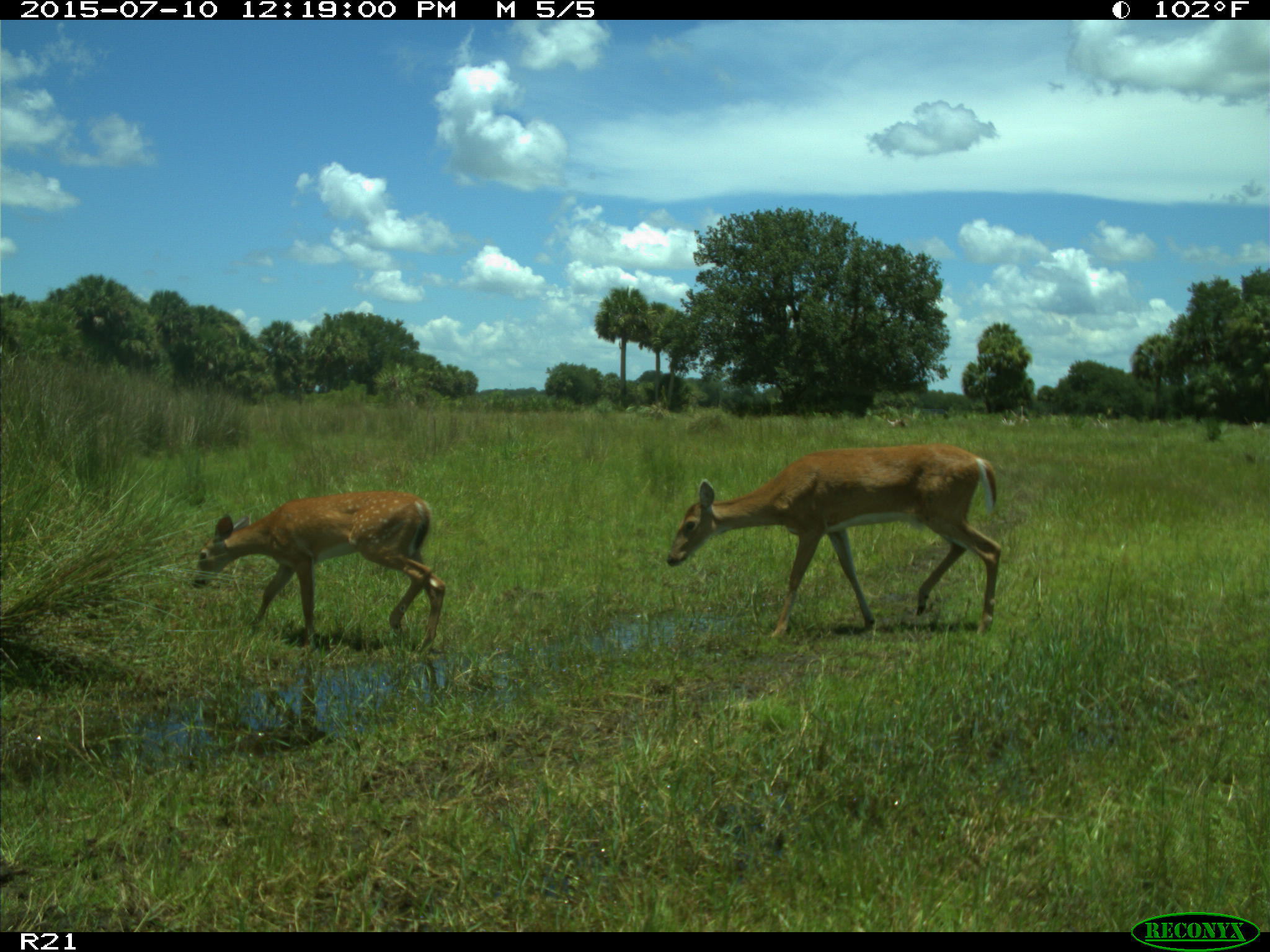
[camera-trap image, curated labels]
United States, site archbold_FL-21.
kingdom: Animalia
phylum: Chordata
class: Mammalia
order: Artiodactyla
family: Cervidae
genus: Odocoileus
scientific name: Odocoileus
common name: deer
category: unidentified deer